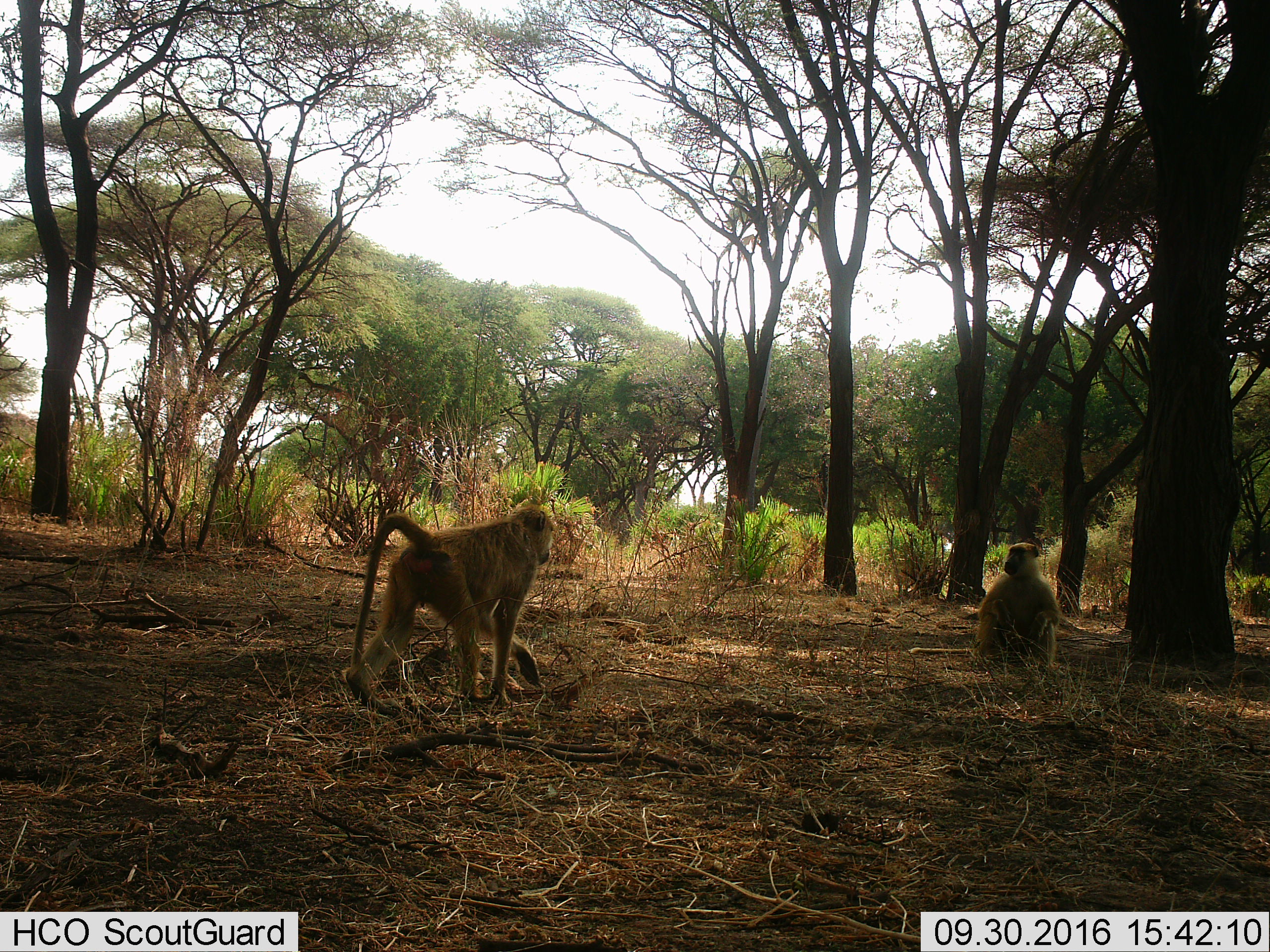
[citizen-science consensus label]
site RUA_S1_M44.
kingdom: Animalia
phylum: Chordata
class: Mammalia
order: Primates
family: Cercopithecidae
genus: Papio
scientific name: Papio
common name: baboon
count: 2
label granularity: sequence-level